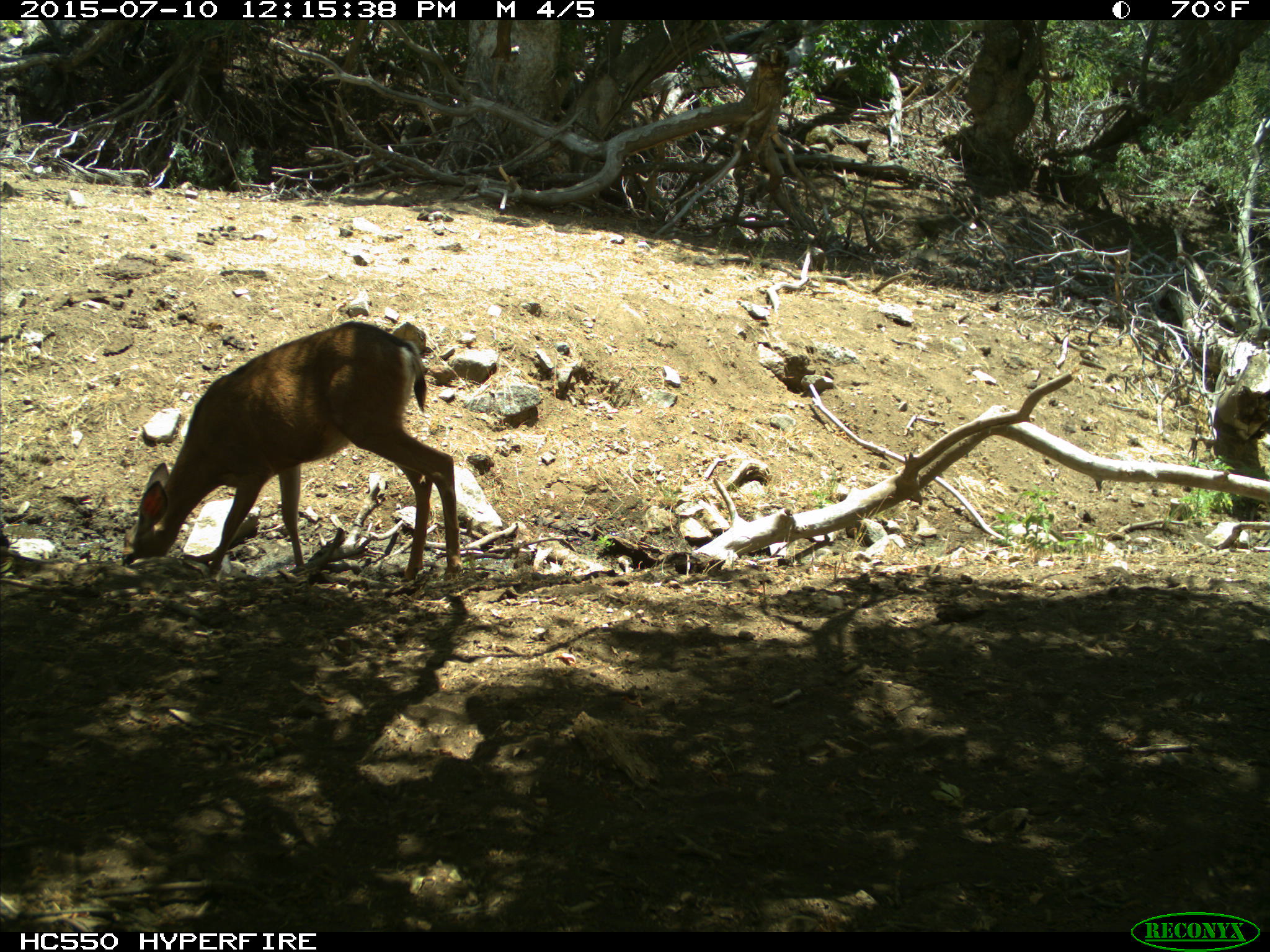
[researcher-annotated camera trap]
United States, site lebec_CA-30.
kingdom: Animalia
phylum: Chordata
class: Mammalia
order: Artiodactyla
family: Cervidae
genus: Odocoileus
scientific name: Odocoileus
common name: deer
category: unidentified deer